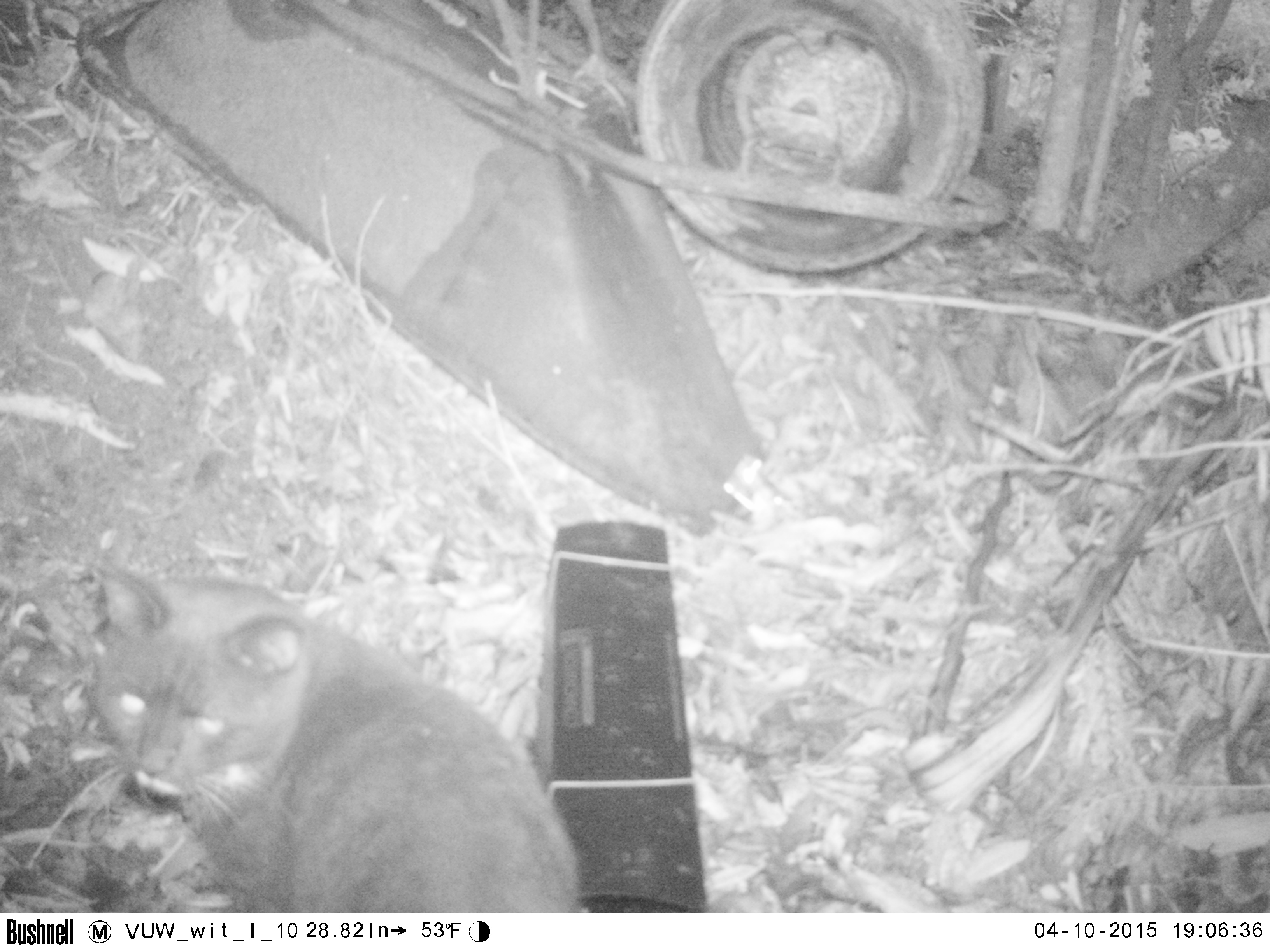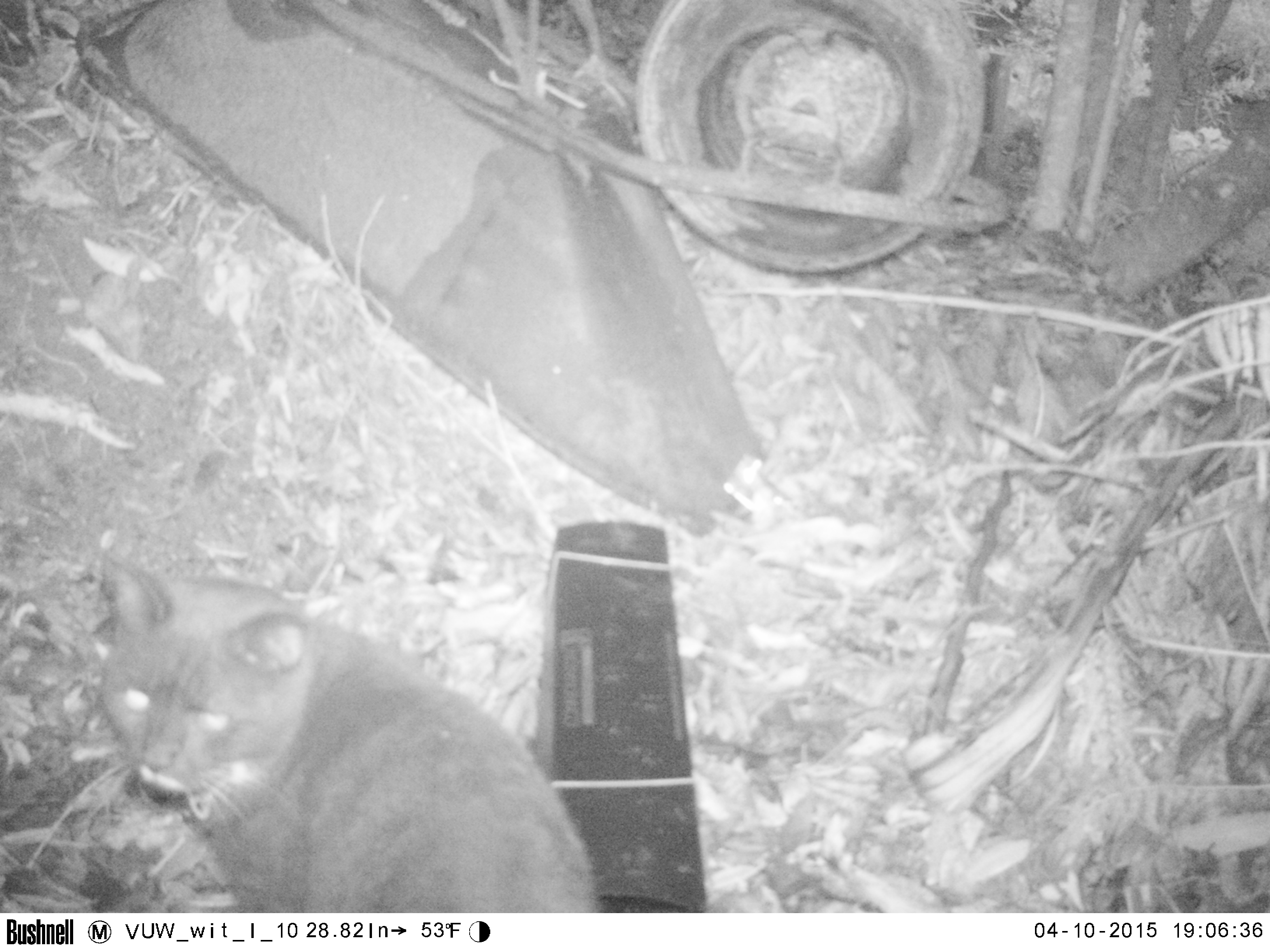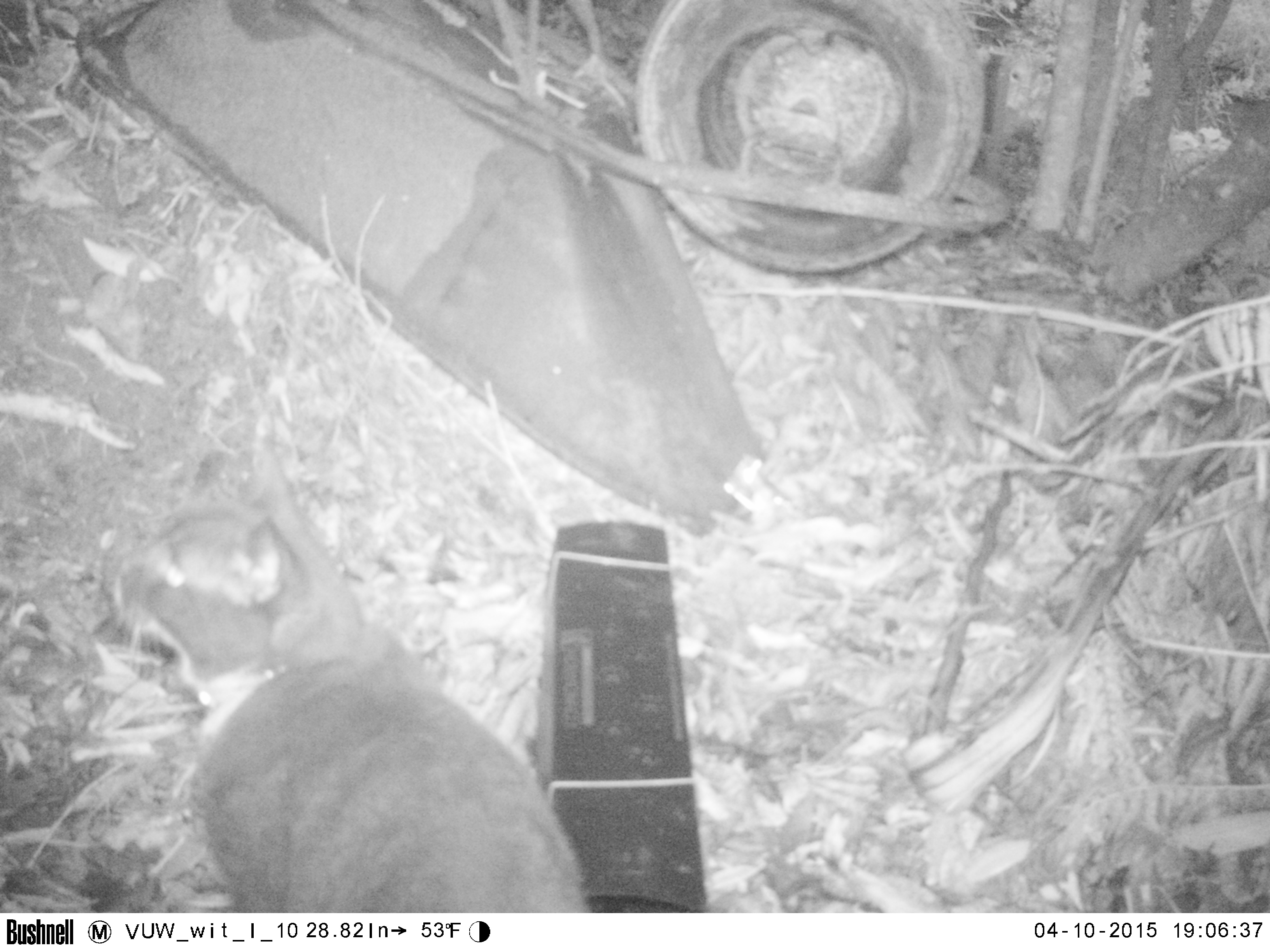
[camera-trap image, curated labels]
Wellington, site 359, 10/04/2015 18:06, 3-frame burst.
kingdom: Animalia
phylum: Chordata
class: Mammalia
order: Carnivora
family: Felidae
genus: Felis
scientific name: Felis catus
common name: cat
Cat (Felis catus).